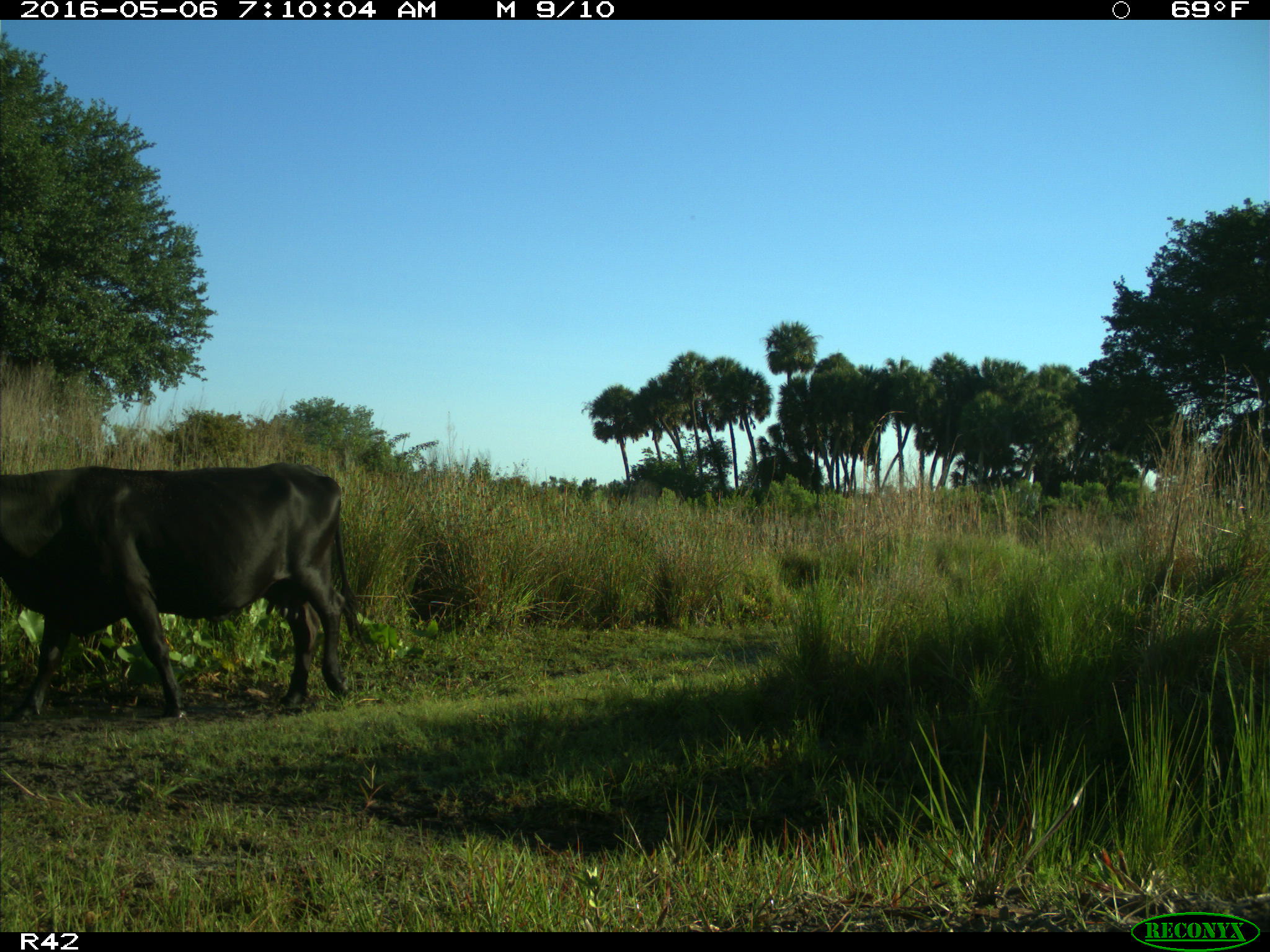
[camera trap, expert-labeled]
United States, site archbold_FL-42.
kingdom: Animalia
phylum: Chordata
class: Mammalia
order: Artiodactyla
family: Bovidae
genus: Bos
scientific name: Bos taurus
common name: domestic cow